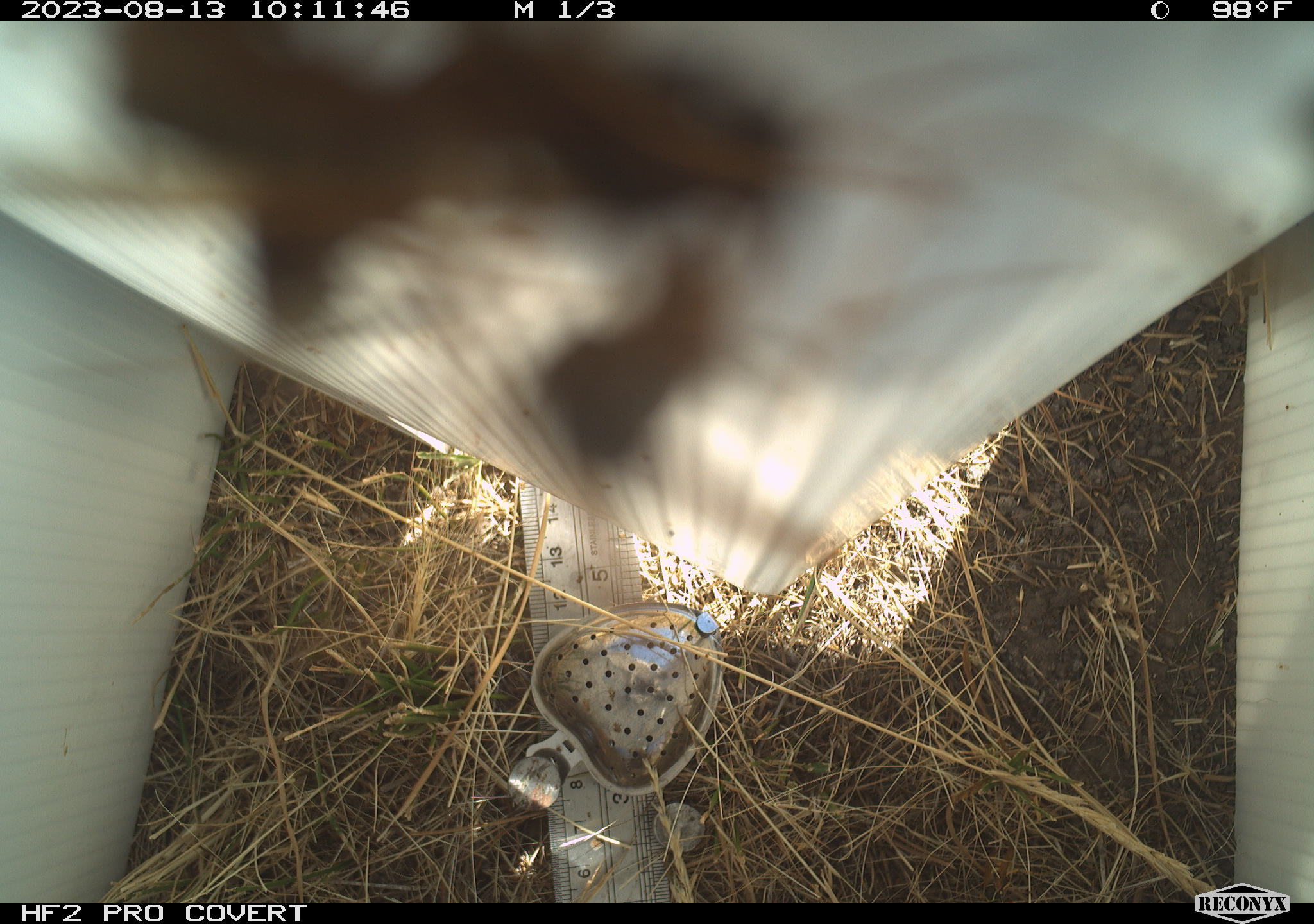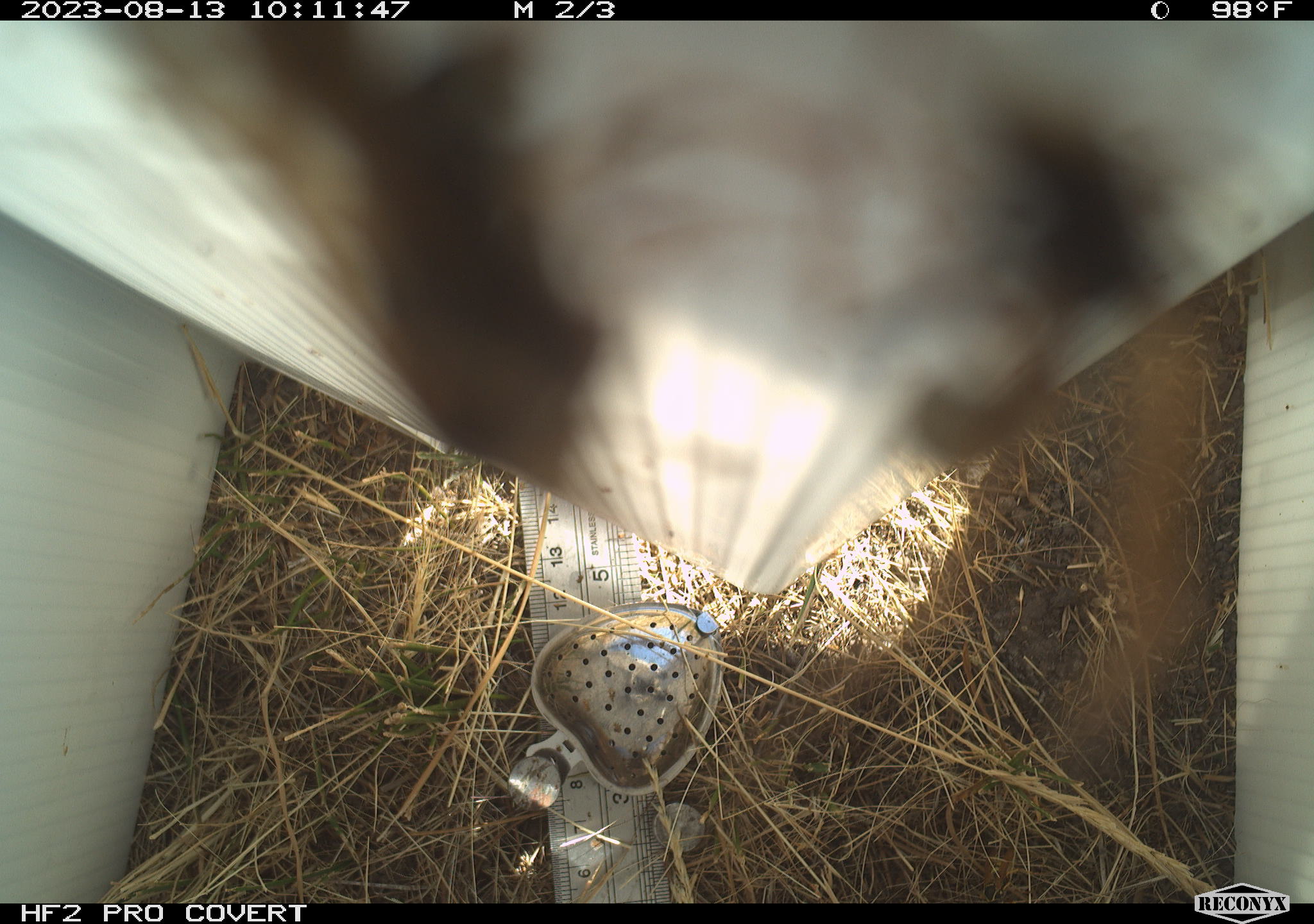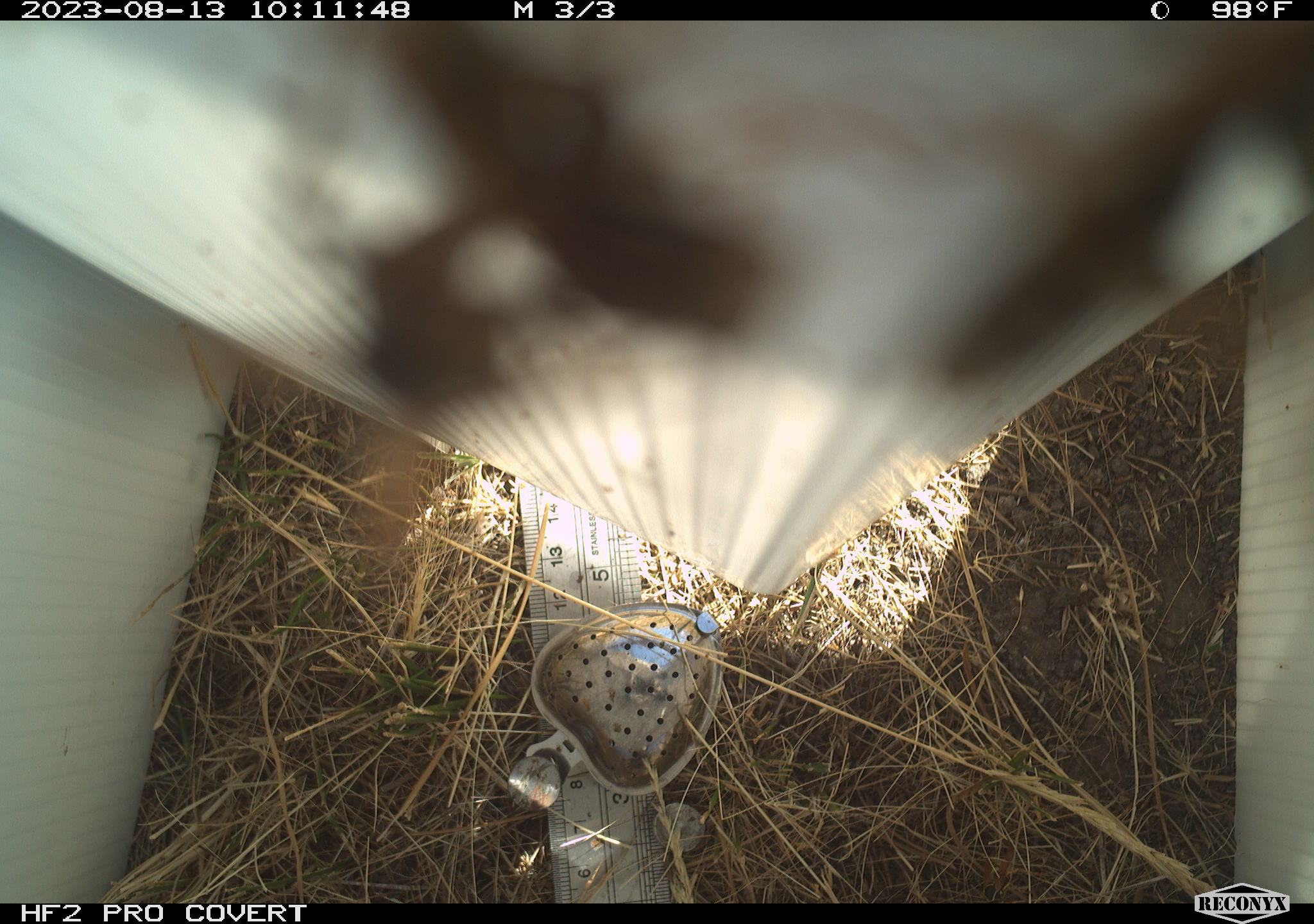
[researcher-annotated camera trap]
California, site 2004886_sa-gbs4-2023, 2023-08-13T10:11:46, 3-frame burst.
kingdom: Animalia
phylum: Arthropoda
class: Insecta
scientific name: Insecta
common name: insect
Insect (Insecta).